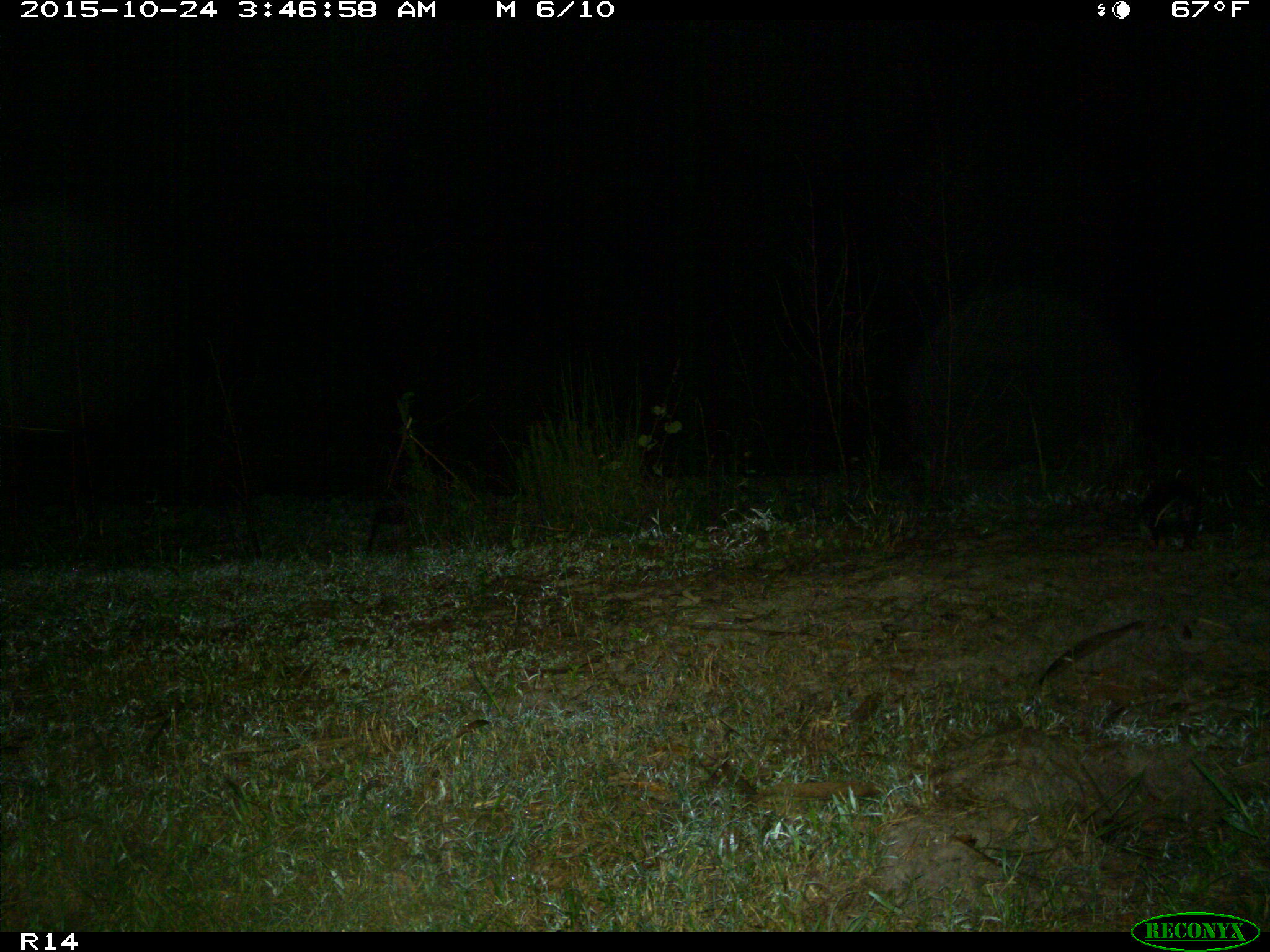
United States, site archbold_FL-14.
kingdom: Animalia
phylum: Chordata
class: Mammalia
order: Didelphimorphia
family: Didelphidae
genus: Didelphis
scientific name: Didelphis virginiana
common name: virginia opossum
Didelphis virginiana (virginia opossum).